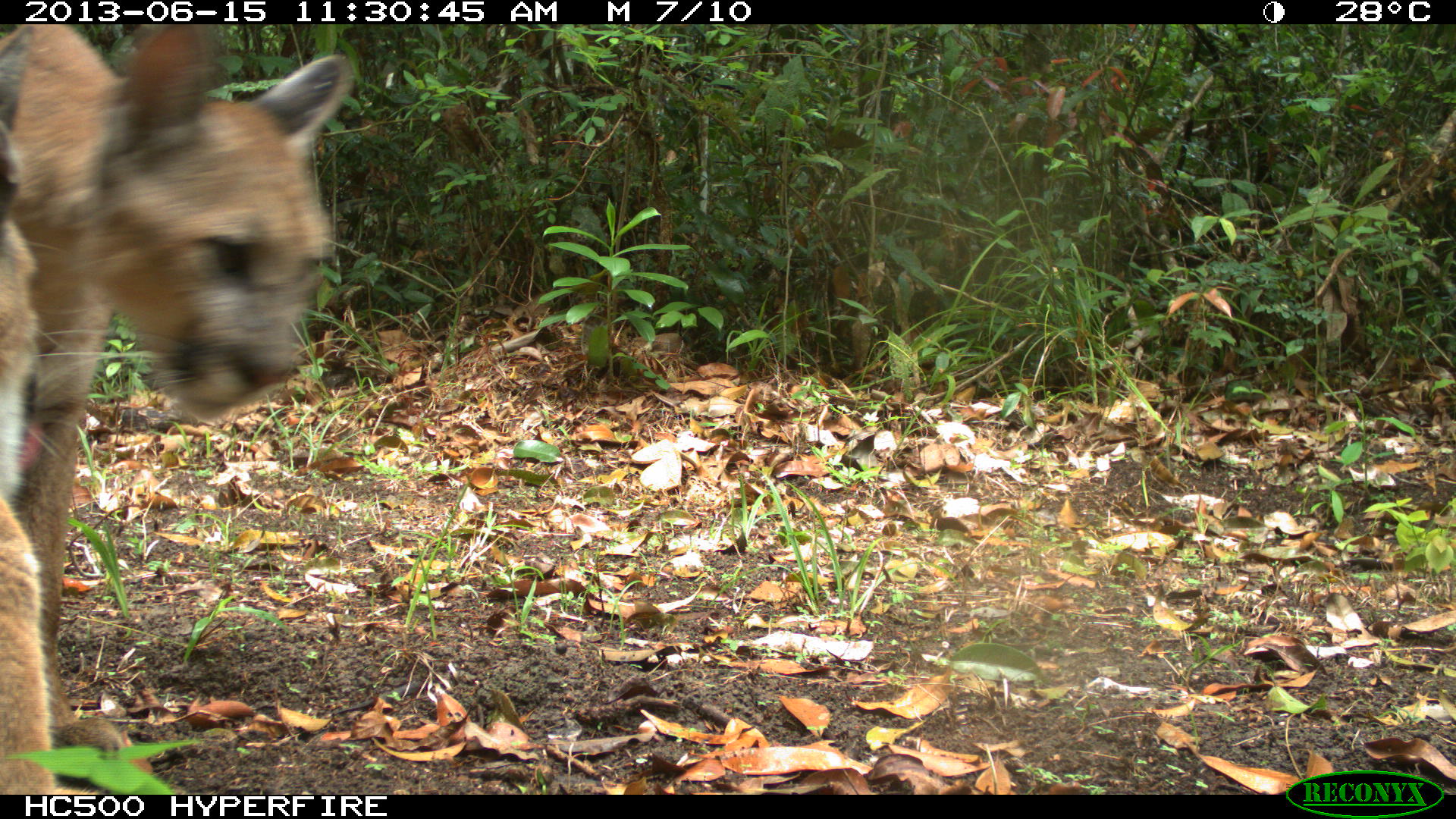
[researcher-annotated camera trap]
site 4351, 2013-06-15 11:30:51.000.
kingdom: Animalia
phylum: Chordata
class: Mammalia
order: Carnivora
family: Felidae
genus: Puma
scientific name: Puma concolor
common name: mountain lion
Puma concolor (mountain lion), count 2.